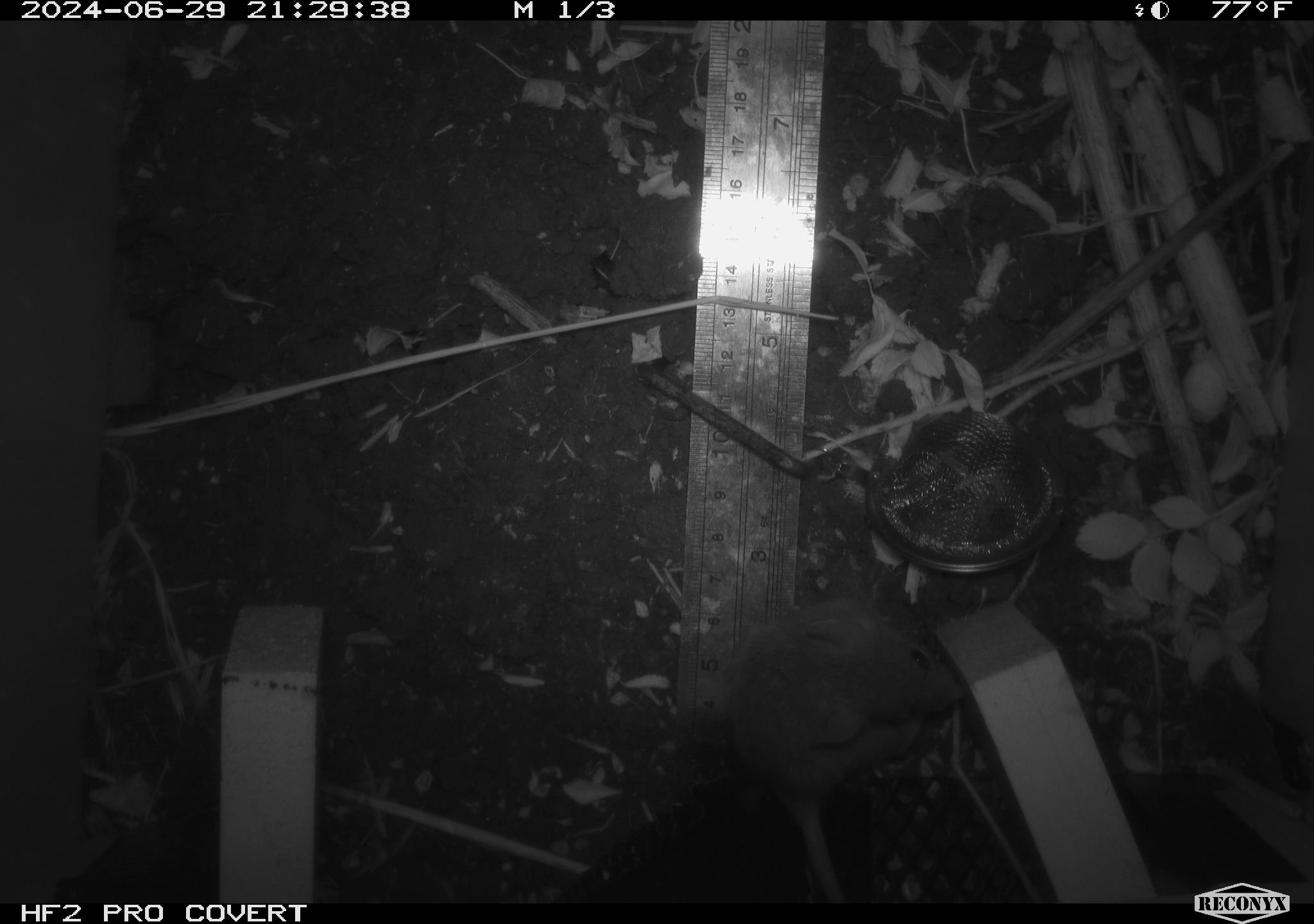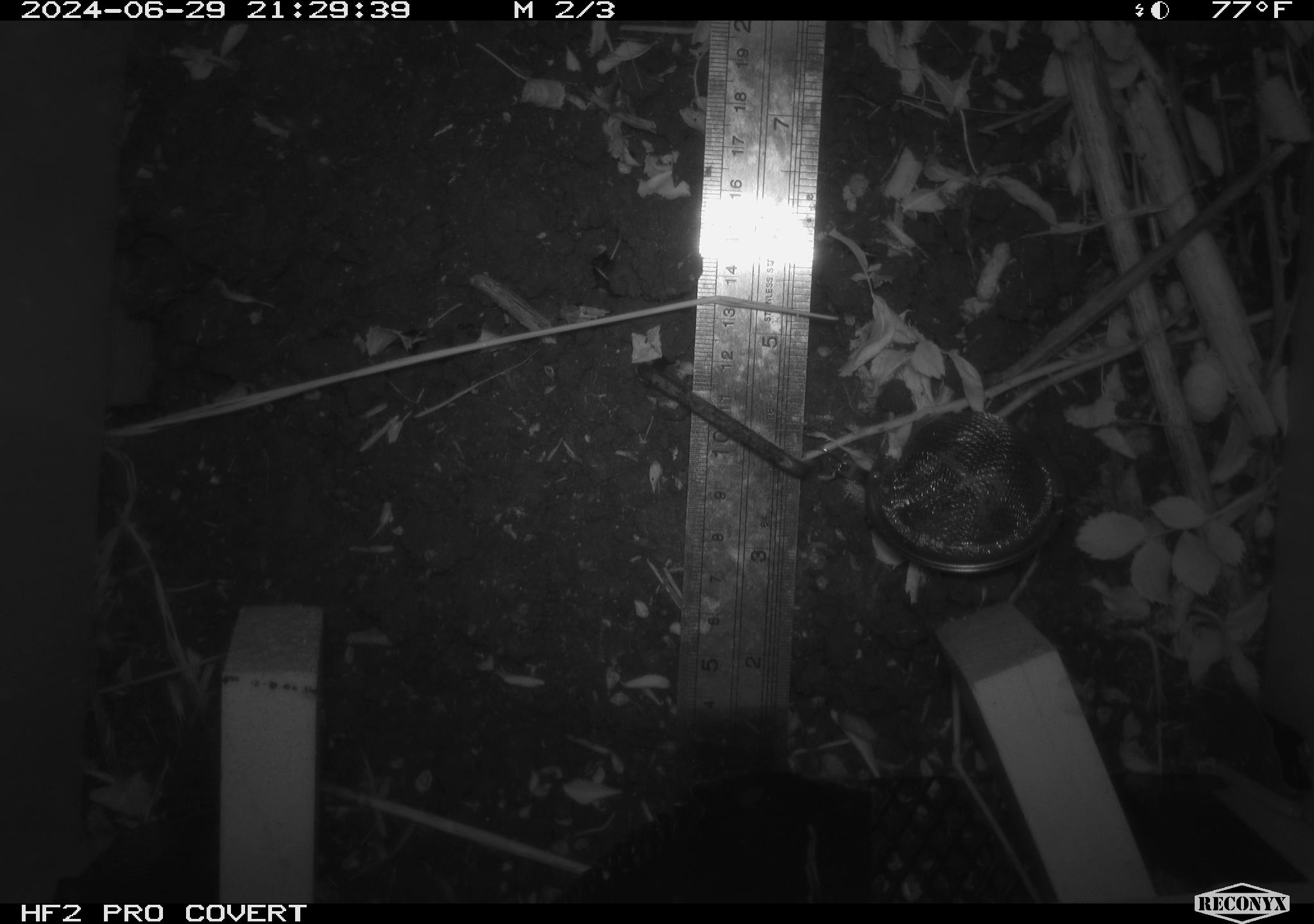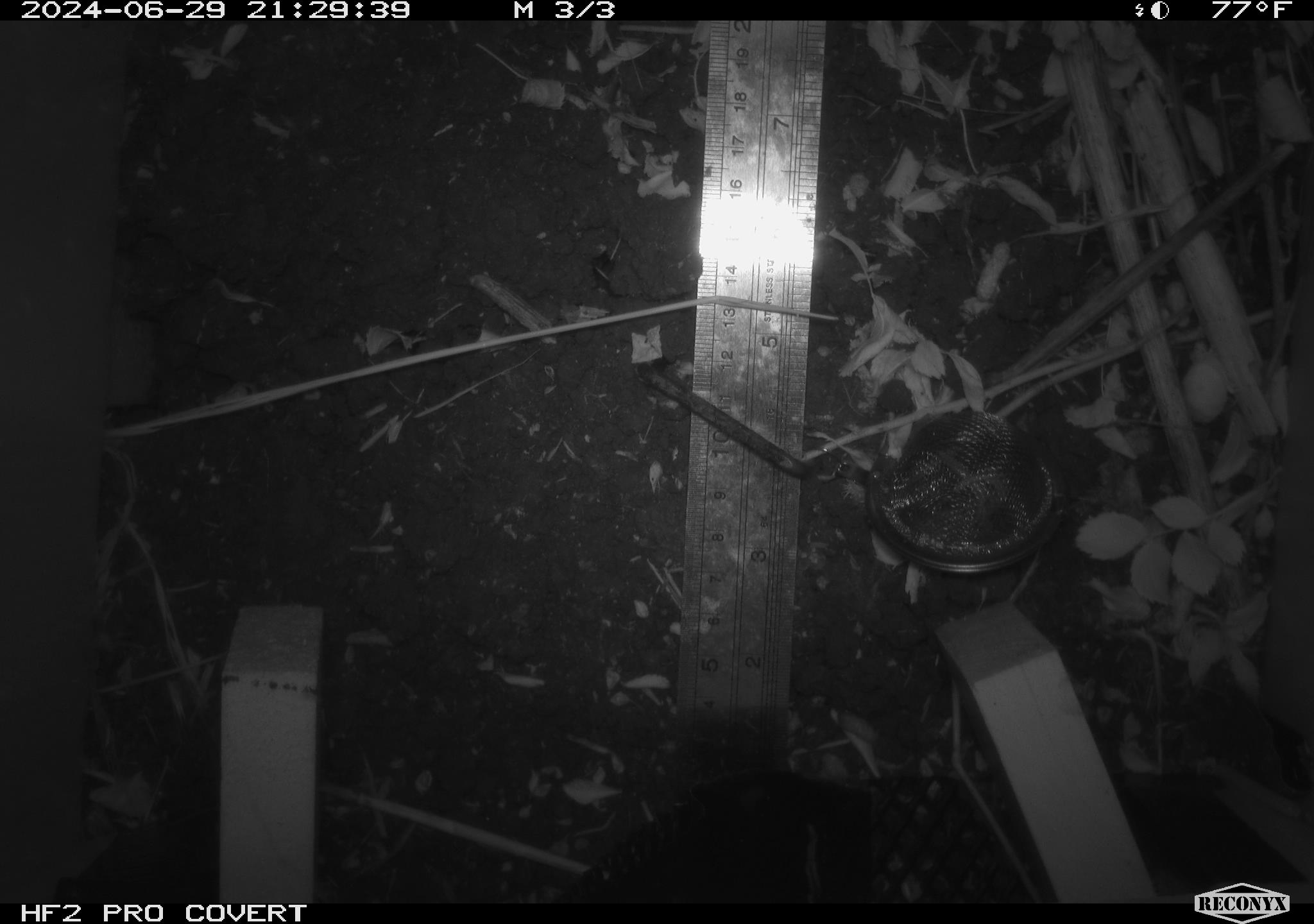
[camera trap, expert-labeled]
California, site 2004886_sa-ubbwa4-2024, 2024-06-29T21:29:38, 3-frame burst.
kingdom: Animalia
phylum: Chordata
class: Mammalia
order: Rodentia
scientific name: Rodentia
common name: woodrat or rat or mouse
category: woodrat or rat or mouse species